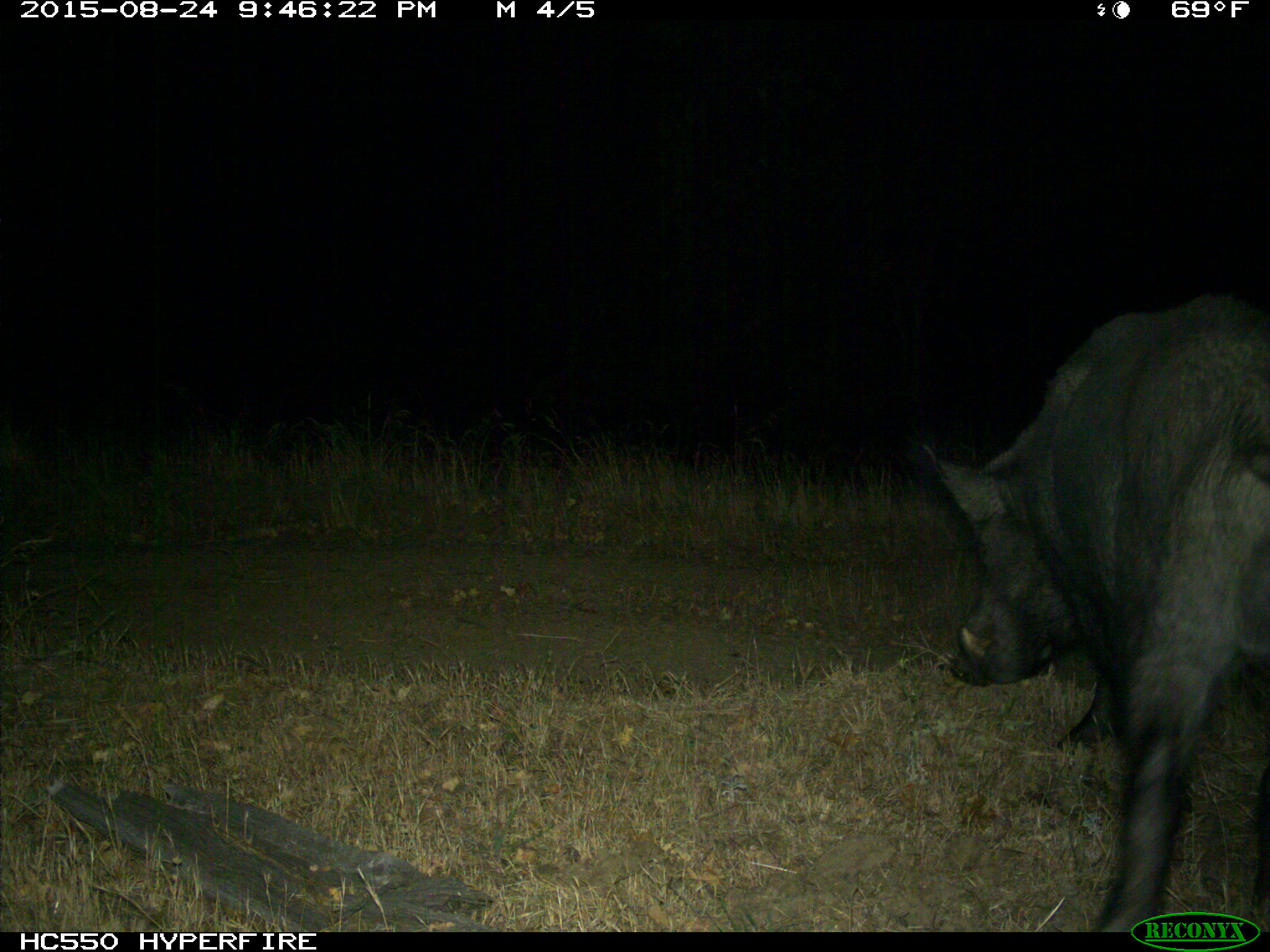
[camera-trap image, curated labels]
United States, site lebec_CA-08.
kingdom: Animalia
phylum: Chordata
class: Mammalia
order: Artiodactyla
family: Suidae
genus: Sus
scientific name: Sus scrofa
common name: wild boar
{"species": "Sus scrofa (wild boar)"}